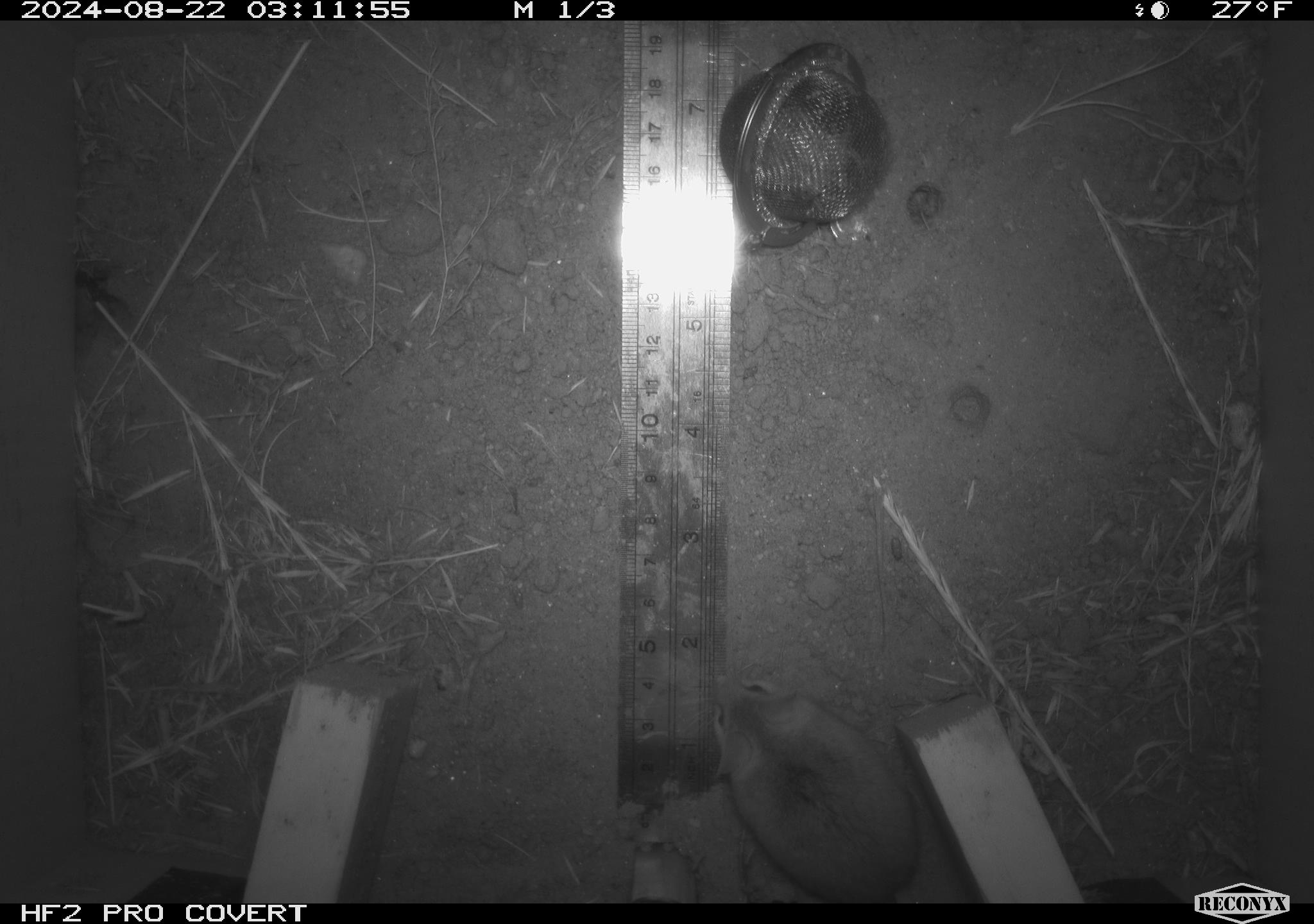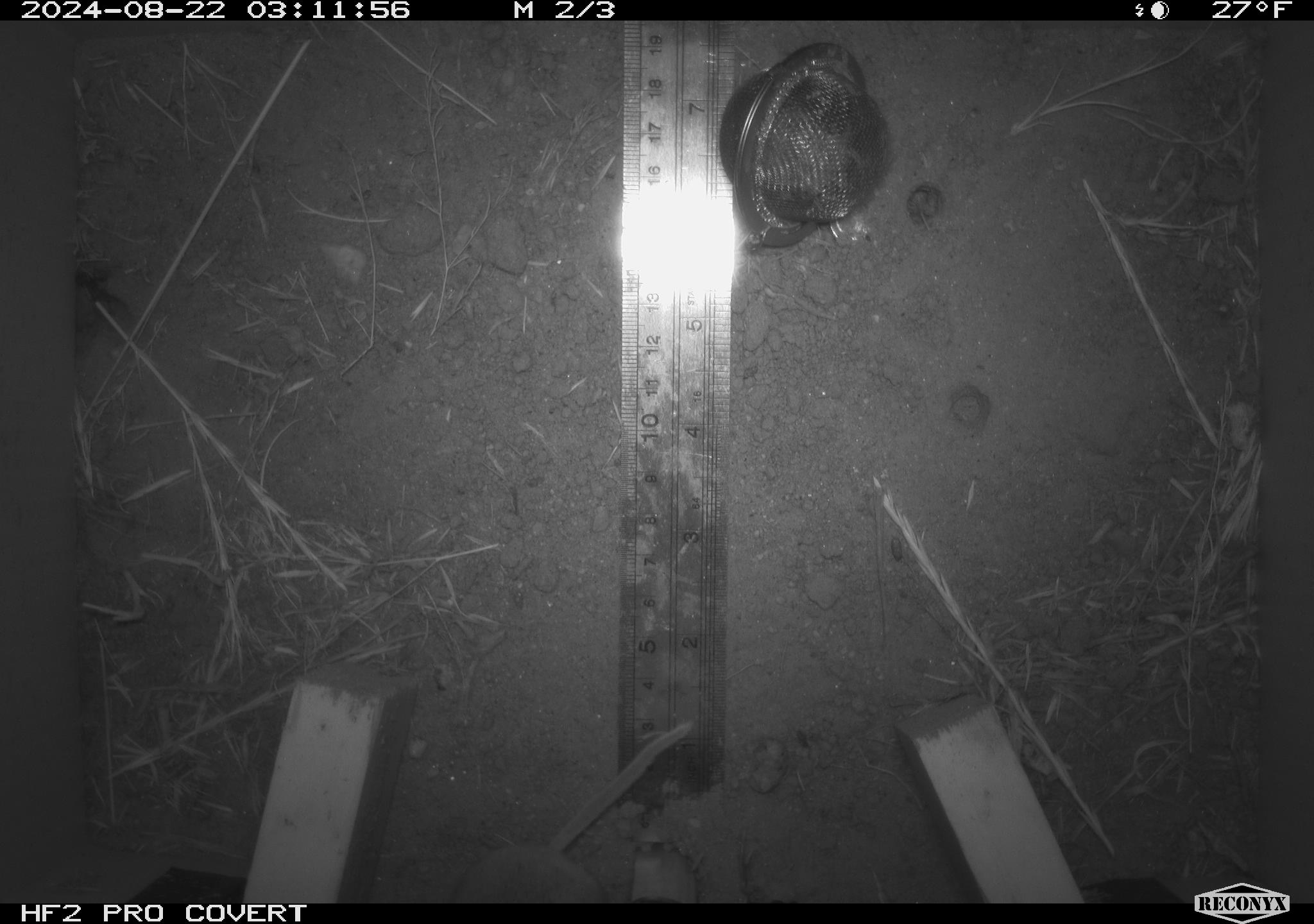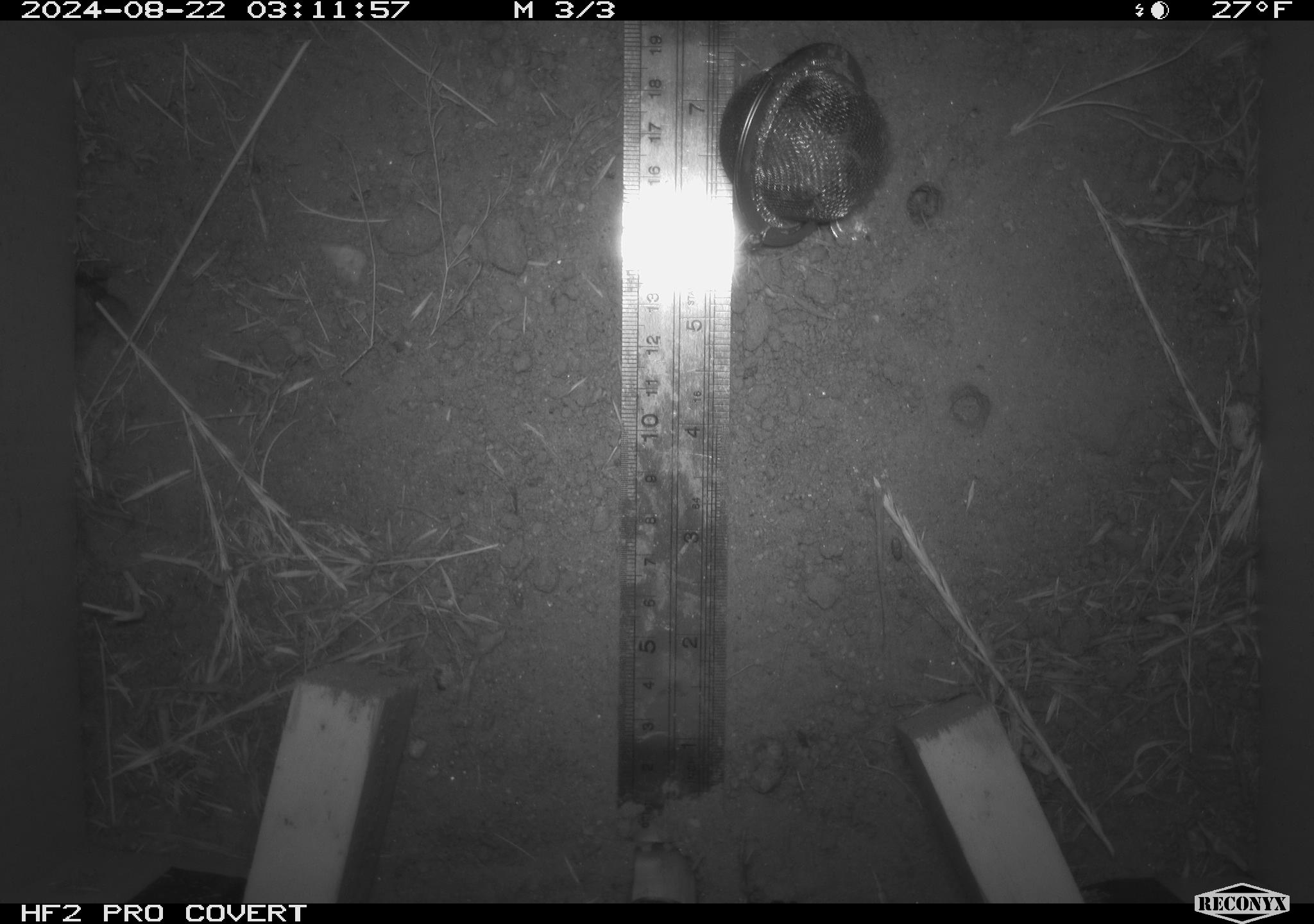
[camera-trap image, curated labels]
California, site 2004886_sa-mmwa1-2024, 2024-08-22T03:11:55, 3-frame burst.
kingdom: Animalia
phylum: Chordata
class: Mammalia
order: Rodentia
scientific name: Rodentia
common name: mouse species